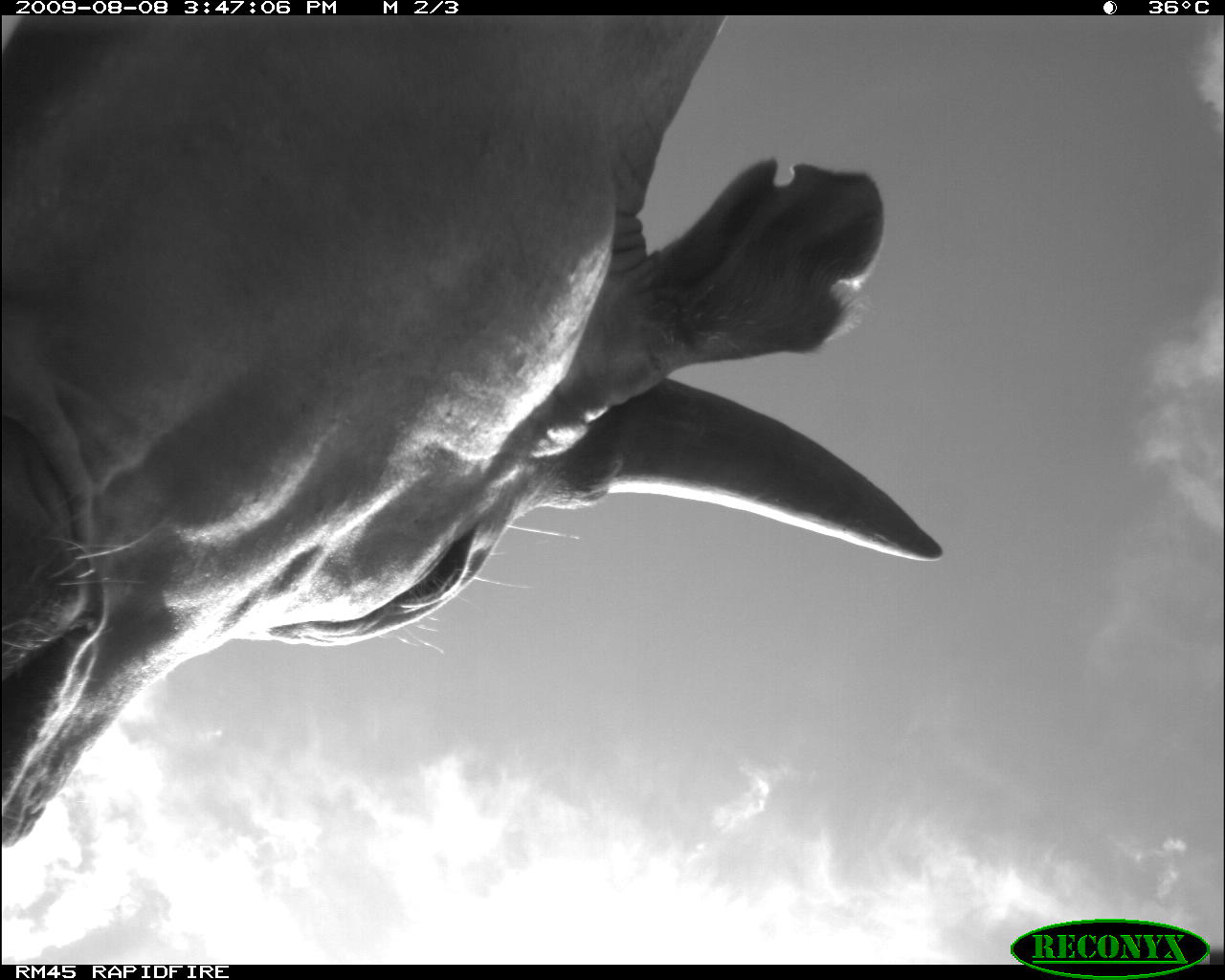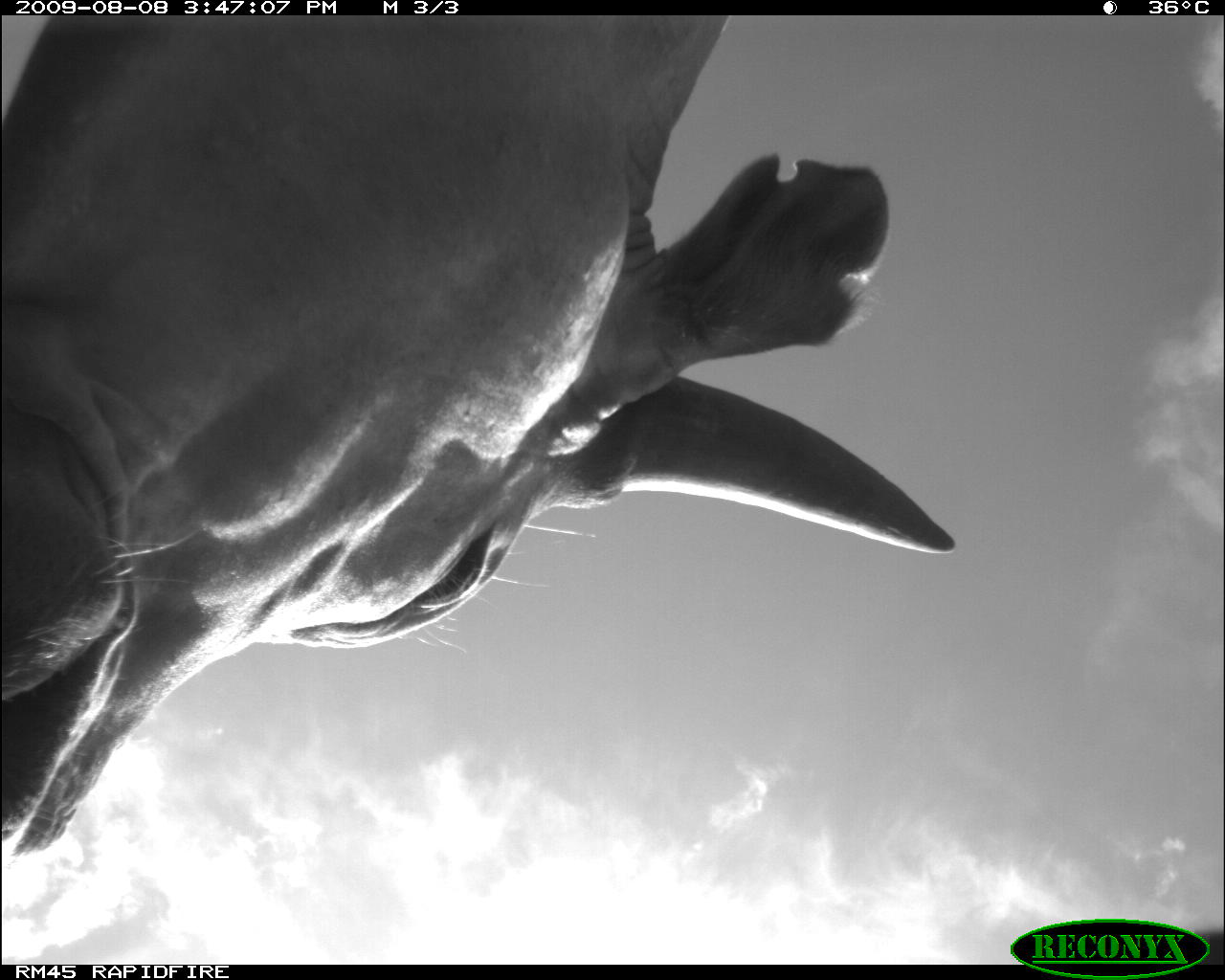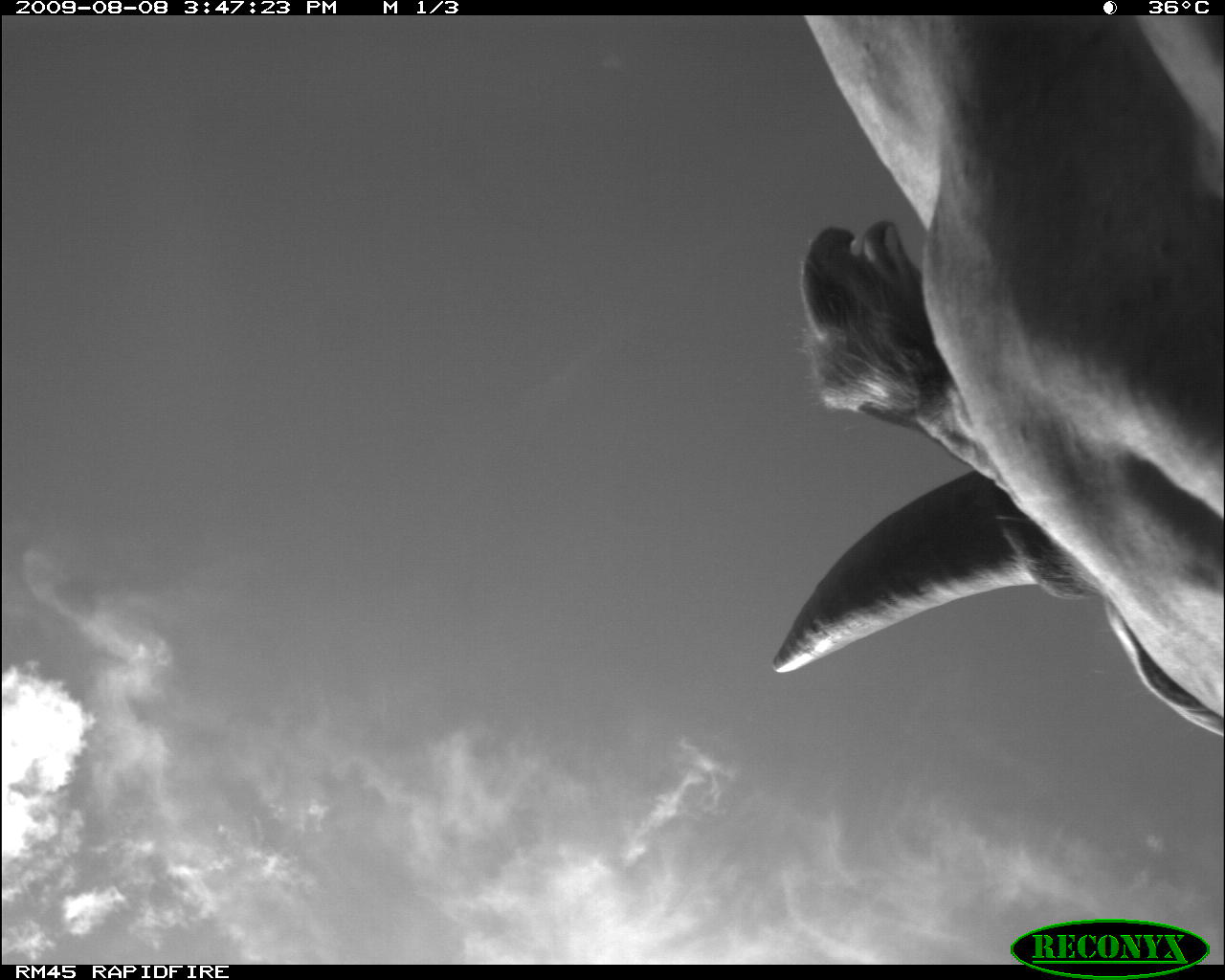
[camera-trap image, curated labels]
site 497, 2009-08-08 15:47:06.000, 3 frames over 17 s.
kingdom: Animalia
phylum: Chordata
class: Mammalia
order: Artiodactyla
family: Bovidae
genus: Tragelaphus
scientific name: Tragelaphus oryx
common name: eland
Tragelaphus oryx (eland), count 2.